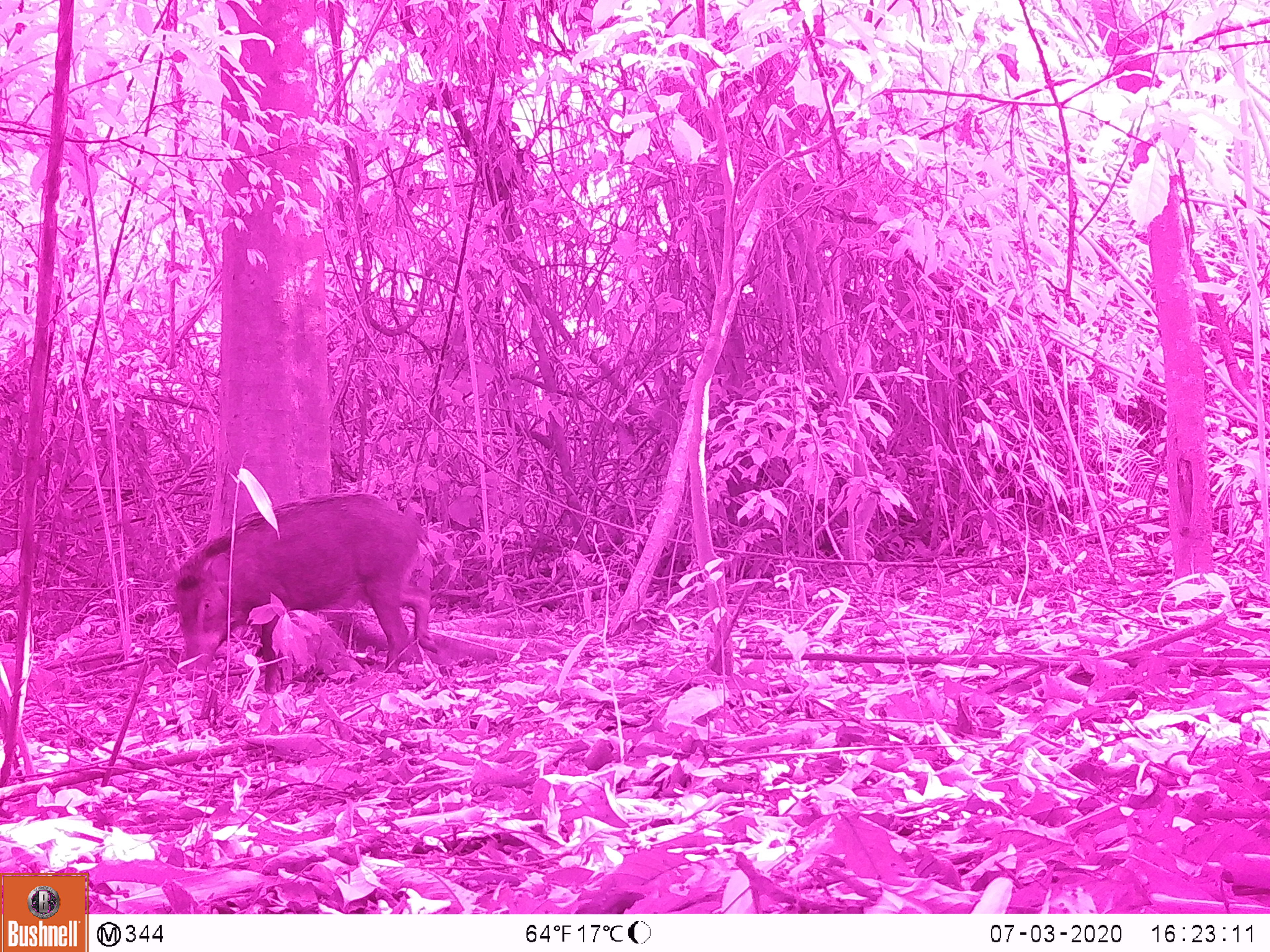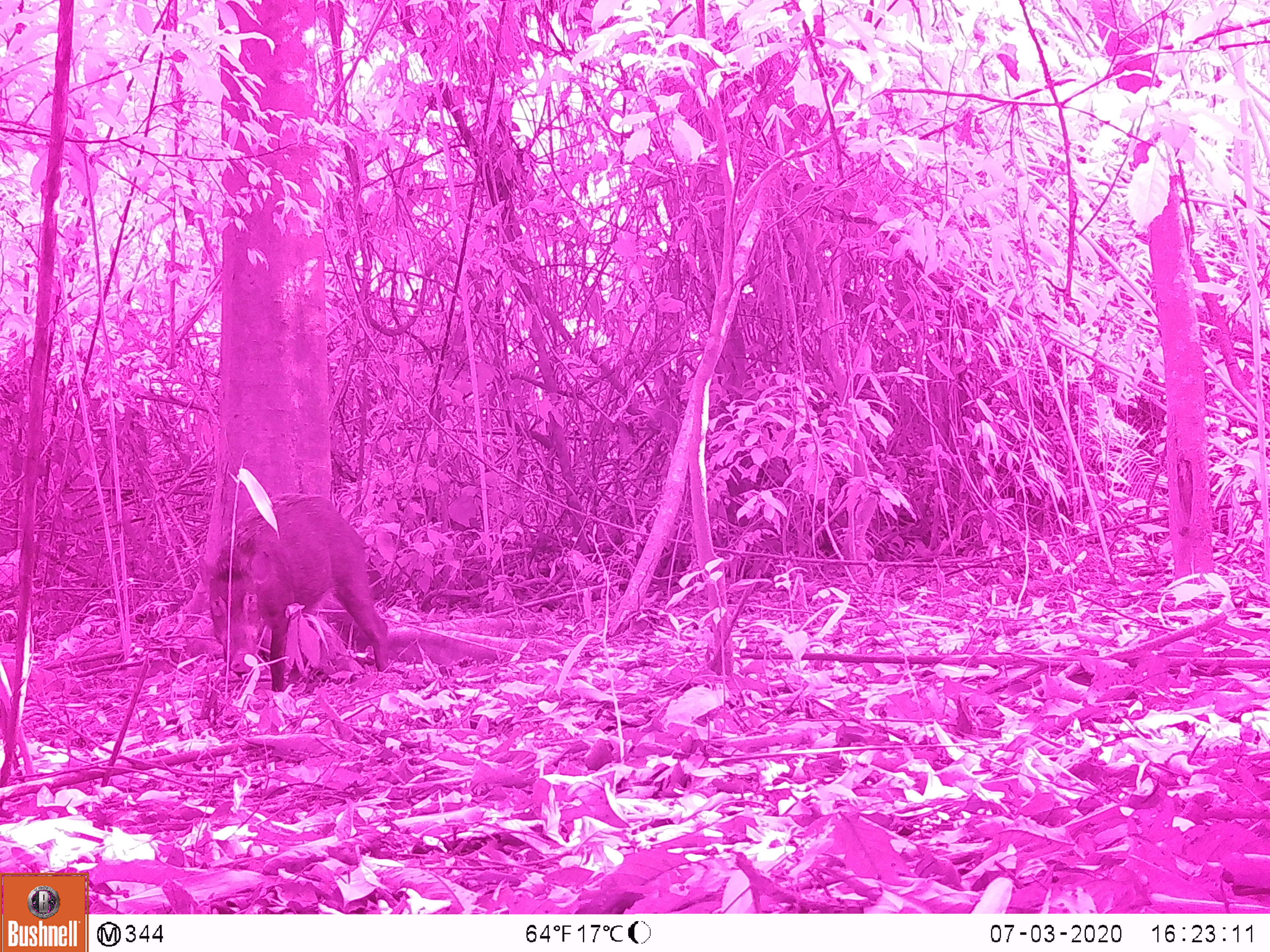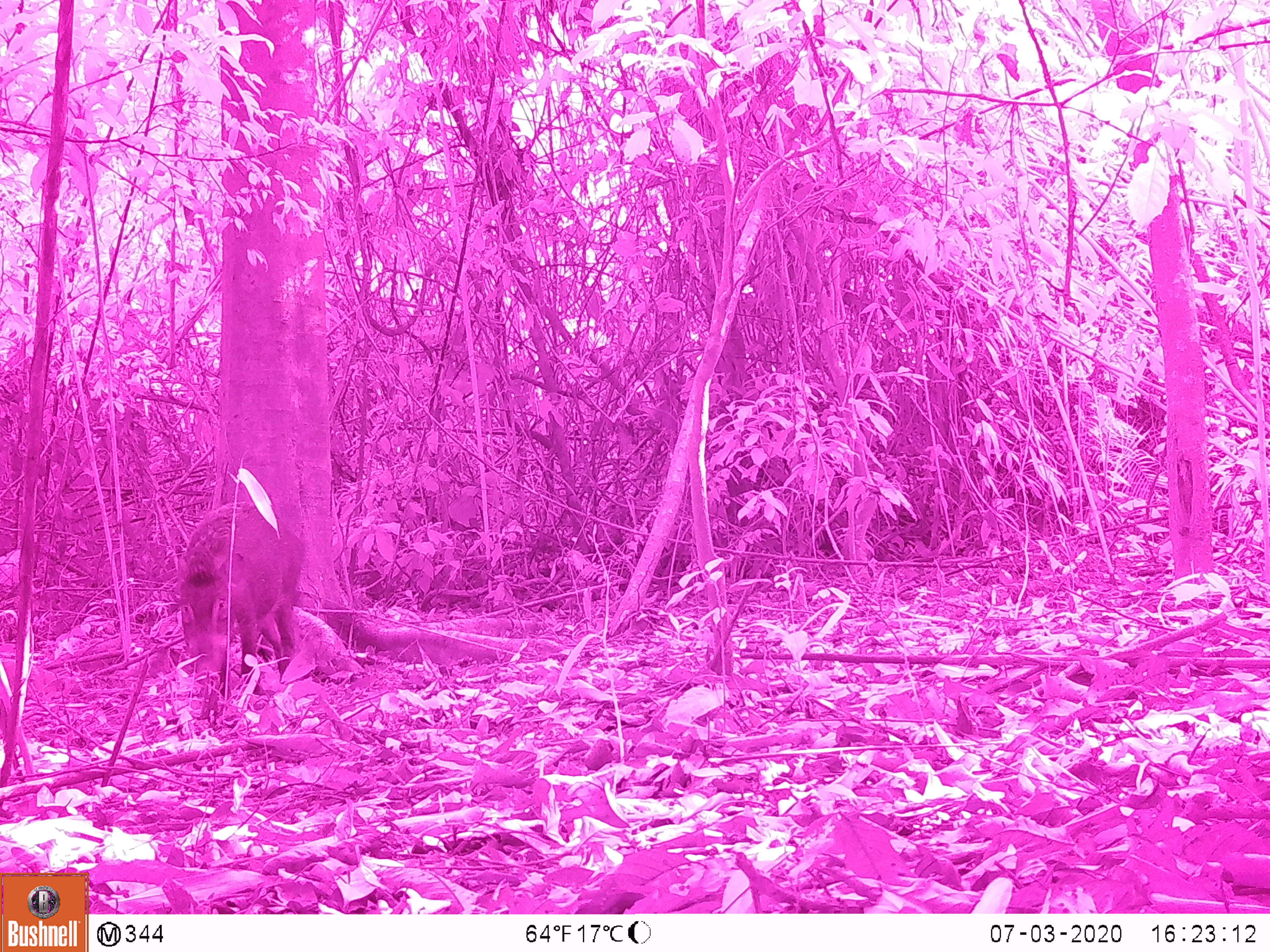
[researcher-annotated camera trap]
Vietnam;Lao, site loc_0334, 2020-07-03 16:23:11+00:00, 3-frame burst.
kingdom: Animalia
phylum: Chordata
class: Mammalia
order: Artiodactyla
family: Suidae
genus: Sus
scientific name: Sus scrofa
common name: eurasian wild pig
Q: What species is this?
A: Eurasian wild pig (Sus scrofa).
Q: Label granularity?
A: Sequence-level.